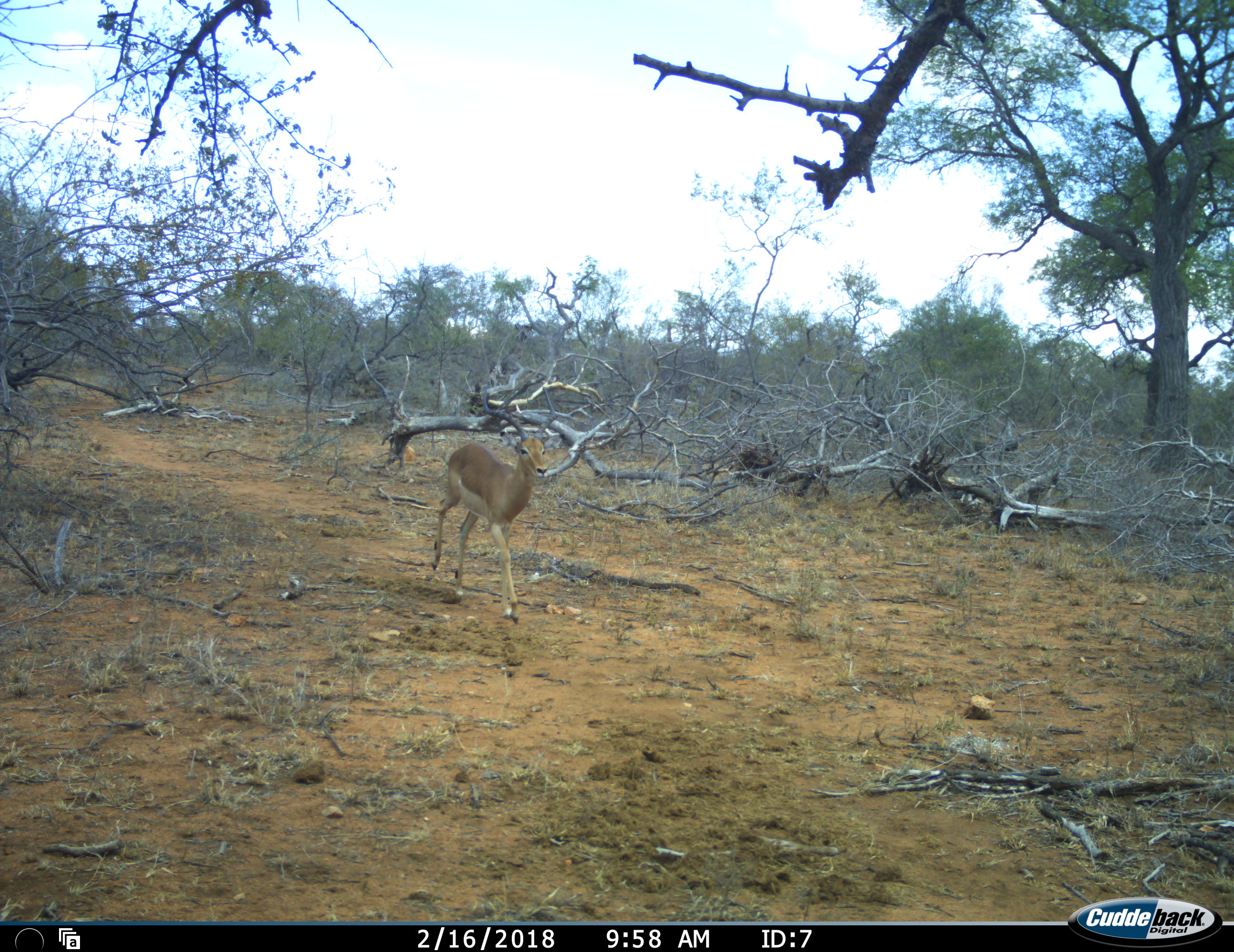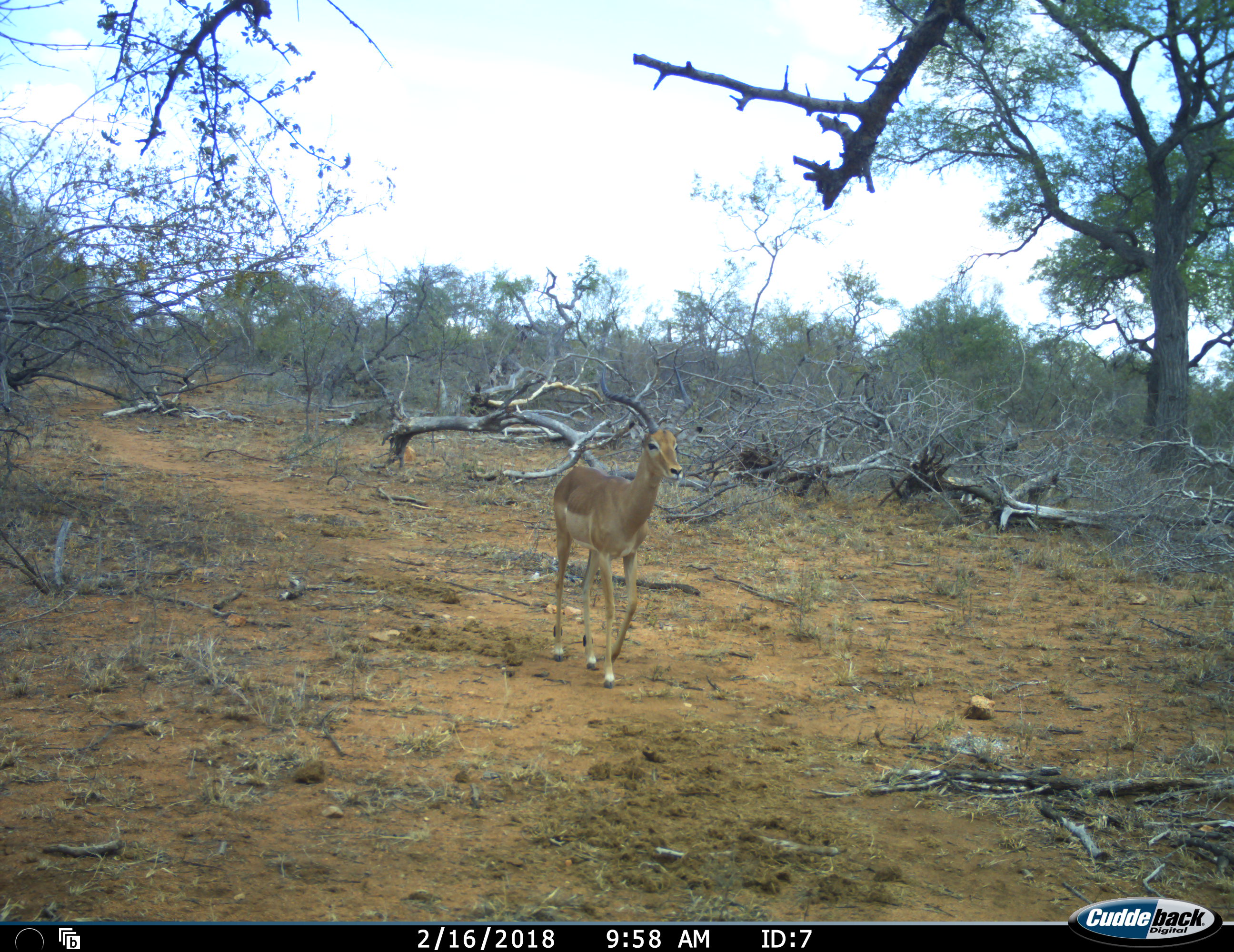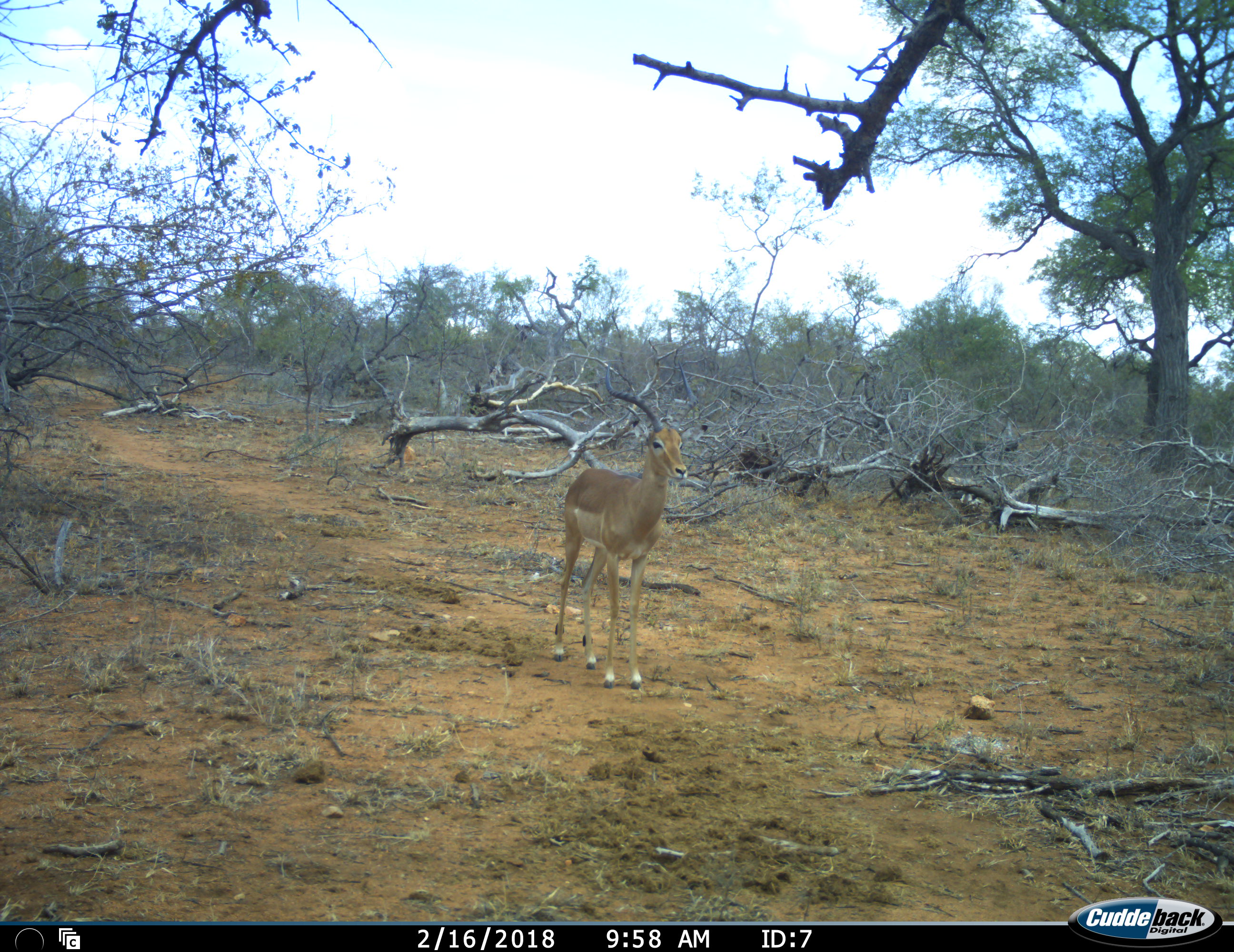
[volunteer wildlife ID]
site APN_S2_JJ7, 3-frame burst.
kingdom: Animalia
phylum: Chordata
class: Mammalia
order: Artiodactyla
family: Bovidae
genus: Aepyceros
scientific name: Aepyceros melampus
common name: impala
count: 1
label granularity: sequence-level